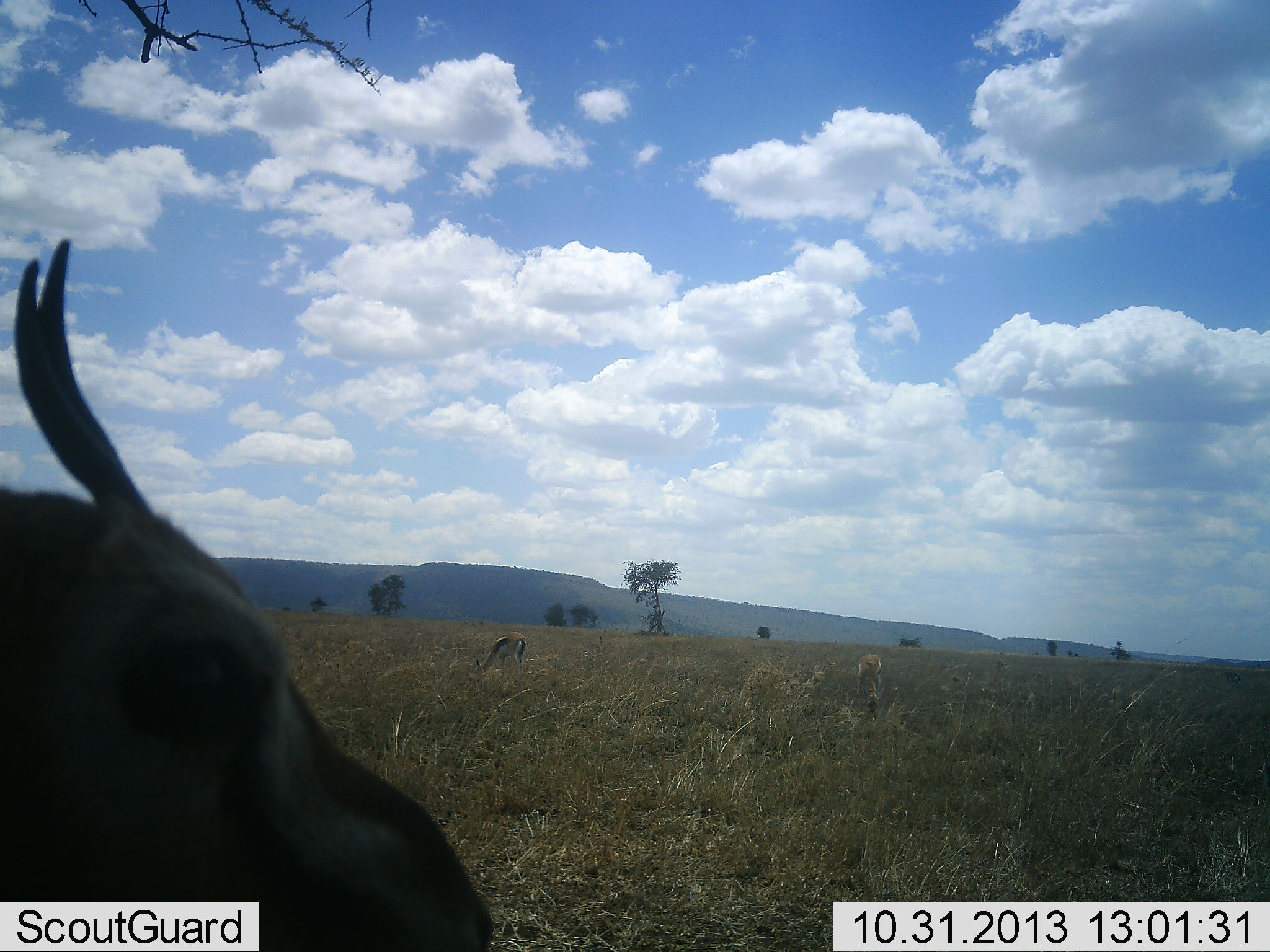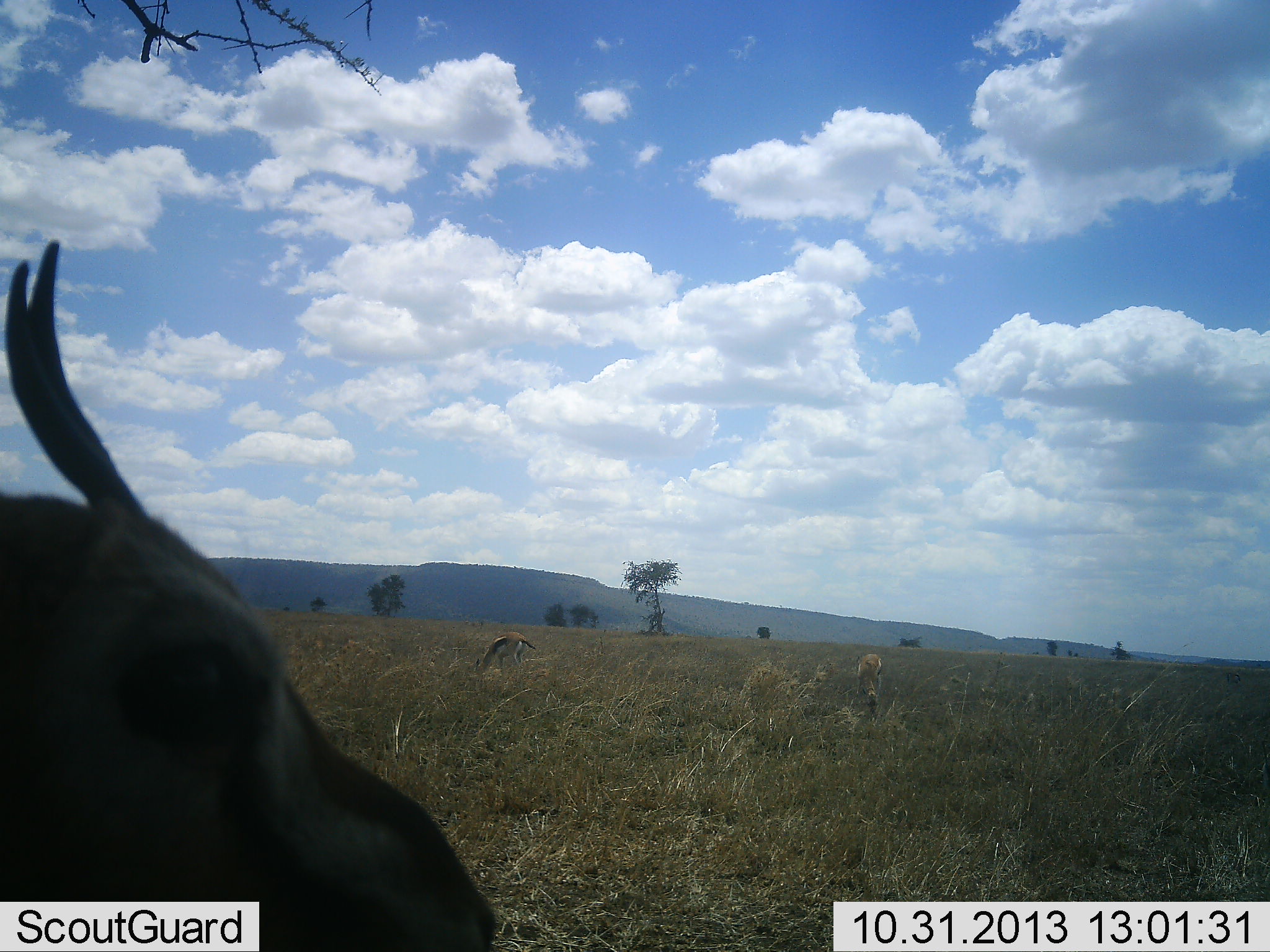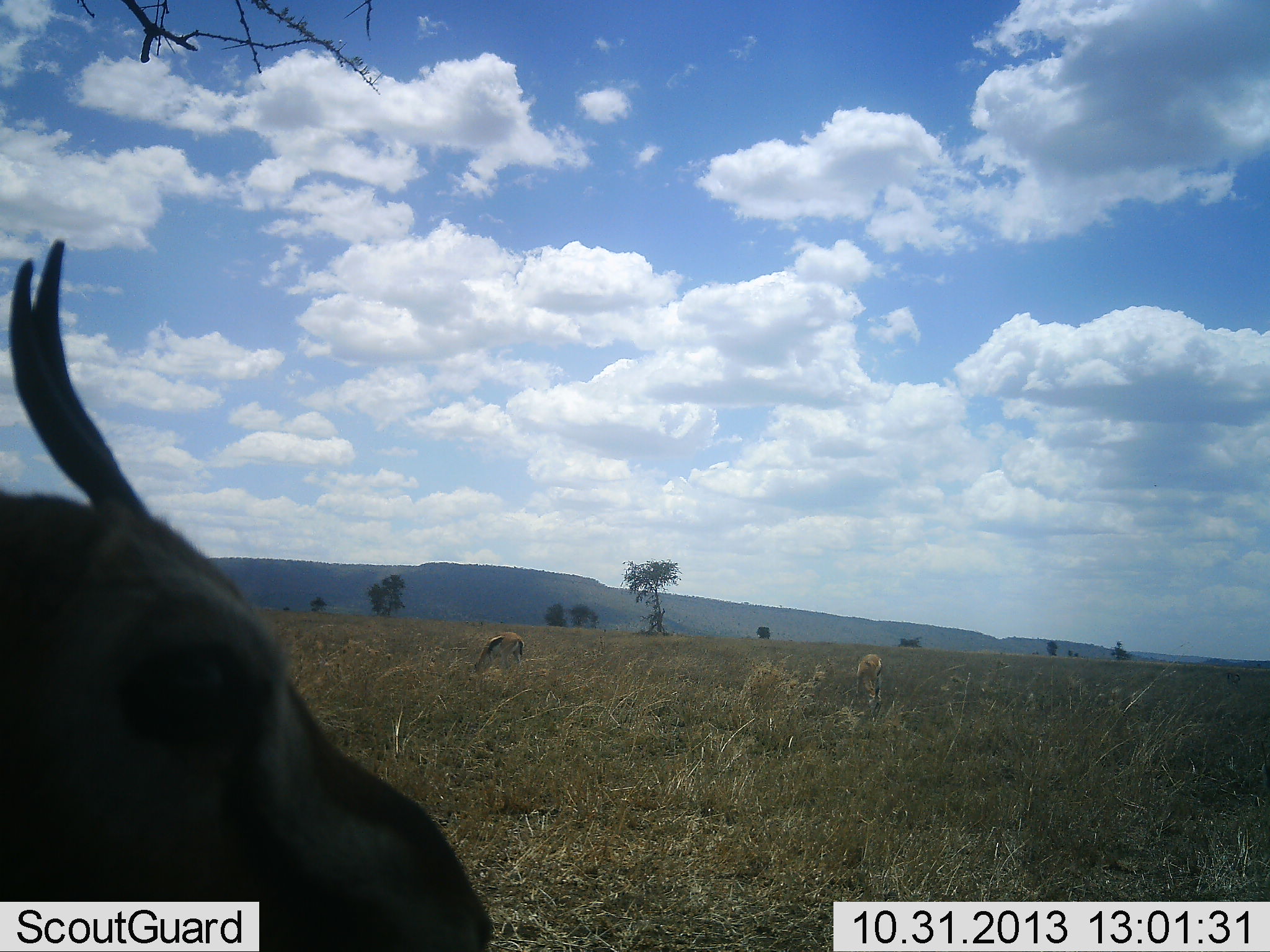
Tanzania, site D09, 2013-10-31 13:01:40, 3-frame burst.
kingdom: Animalia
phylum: Chordata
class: Mammalia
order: Artiodactyla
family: Bovidae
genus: Eudorcas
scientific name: Eudorcas thomsonii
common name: thomson's gazelle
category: gazellethomsons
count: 3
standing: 90%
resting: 0%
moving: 0%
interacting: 0%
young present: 0%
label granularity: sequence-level